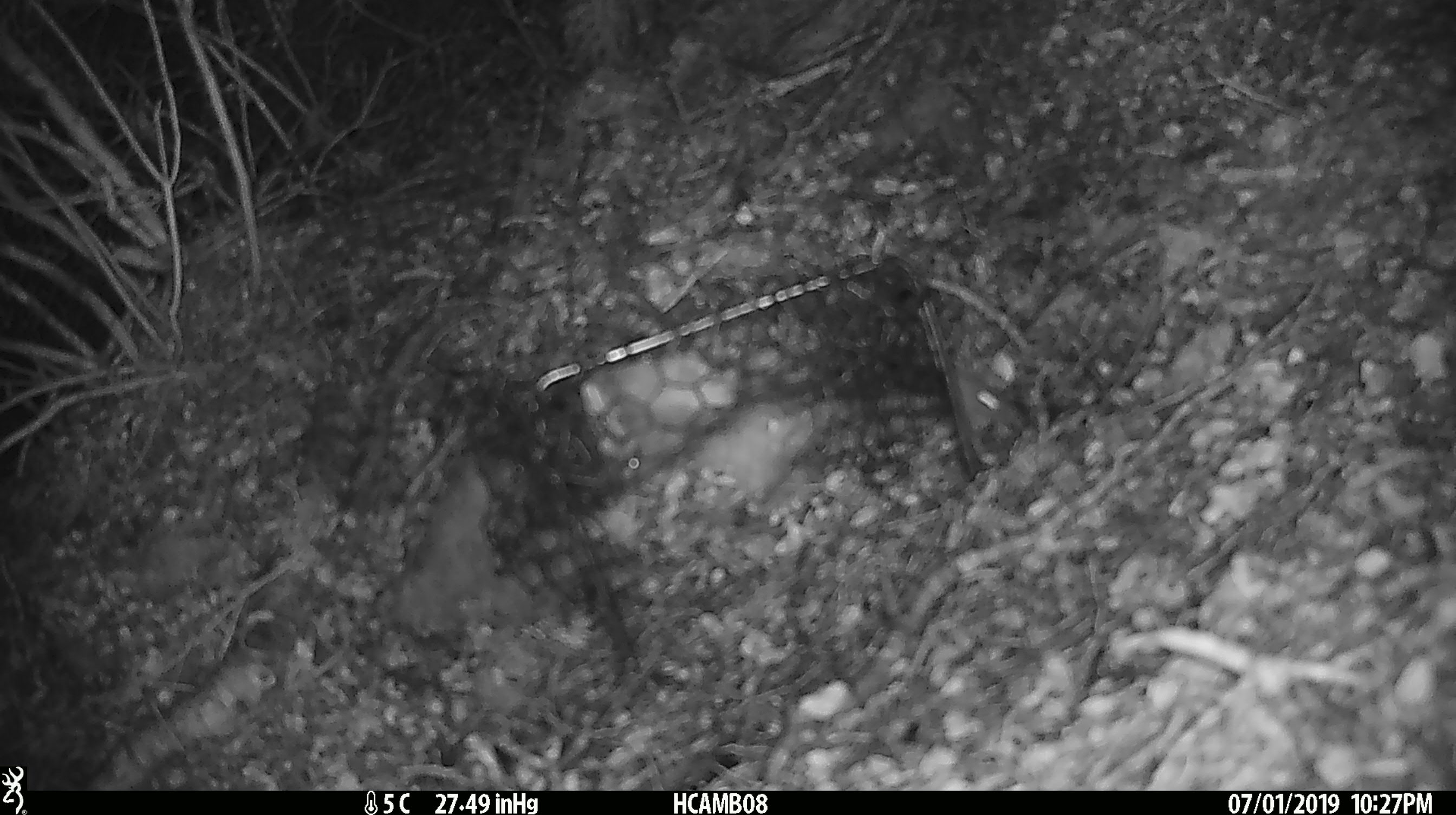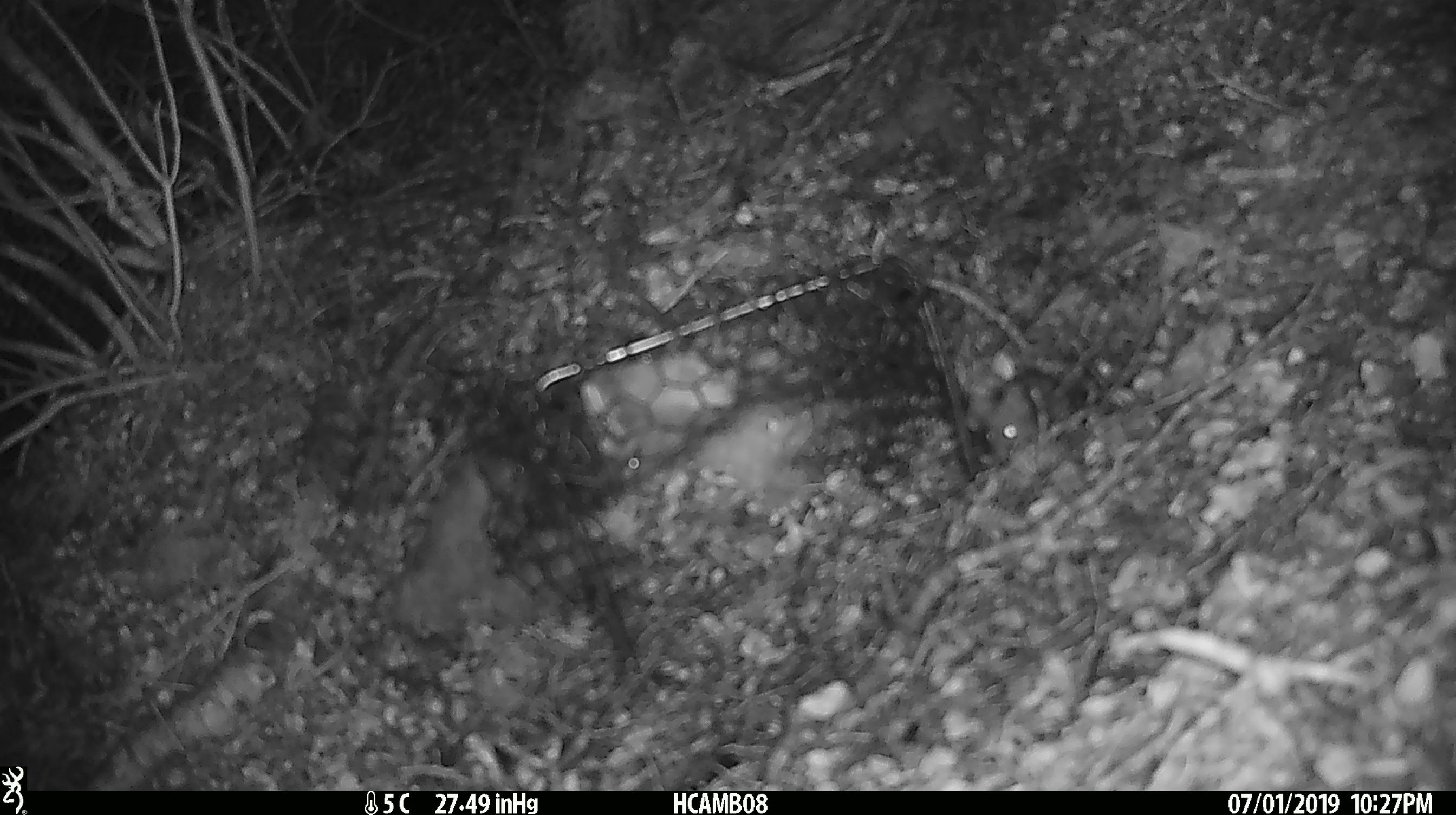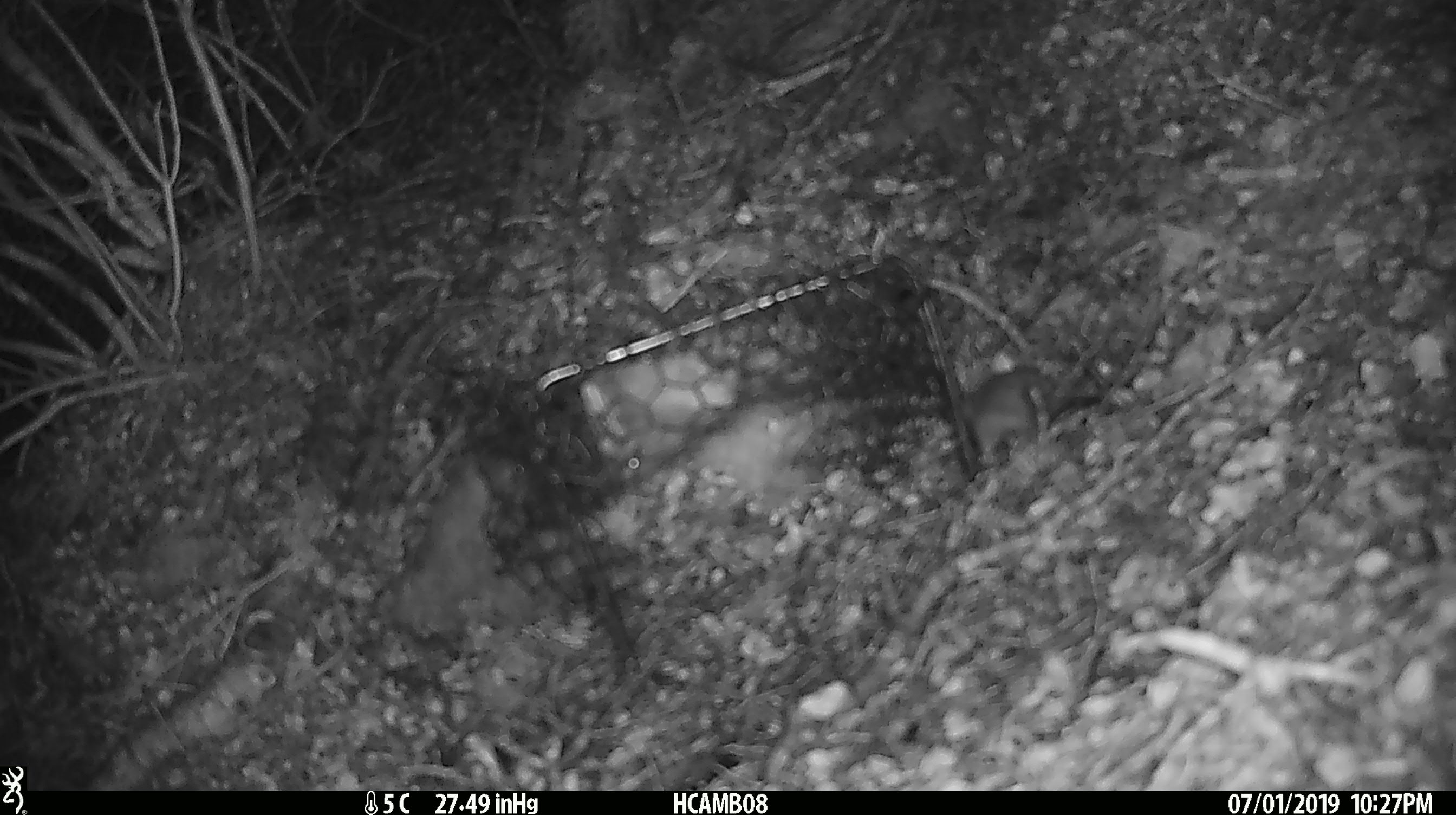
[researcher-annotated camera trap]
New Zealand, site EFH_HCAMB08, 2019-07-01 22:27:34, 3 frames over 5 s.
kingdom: Animalia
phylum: Chordata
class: Mammalia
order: Rodentia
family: Muridae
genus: Mus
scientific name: Mus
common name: mouse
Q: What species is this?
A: Mouse (Mus).